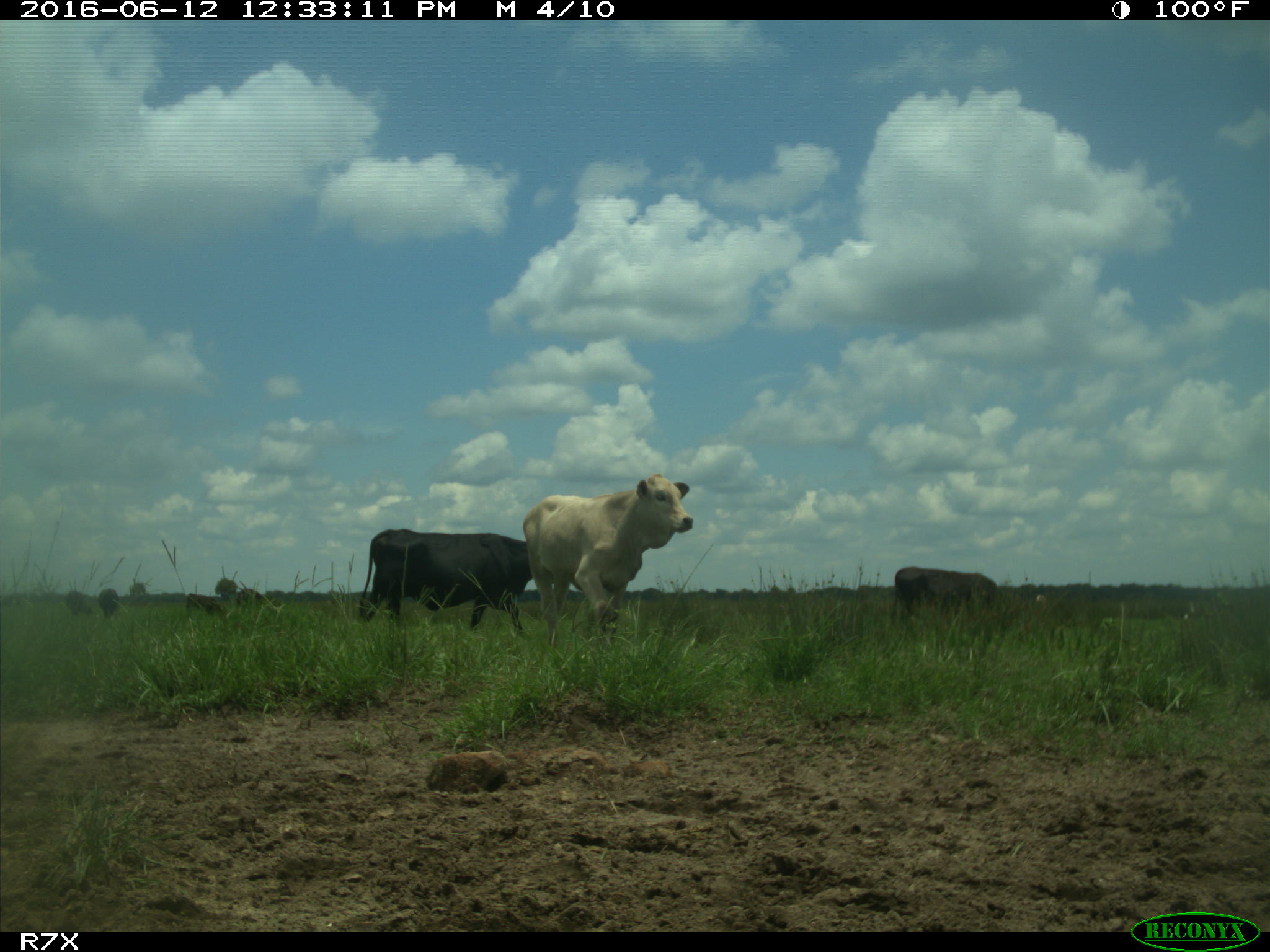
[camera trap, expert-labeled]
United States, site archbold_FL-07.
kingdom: Animalia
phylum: Chordata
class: Mammalia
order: Artiodactyla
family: Bovidae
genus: Bos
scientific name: Bos taurus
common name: domestic cow